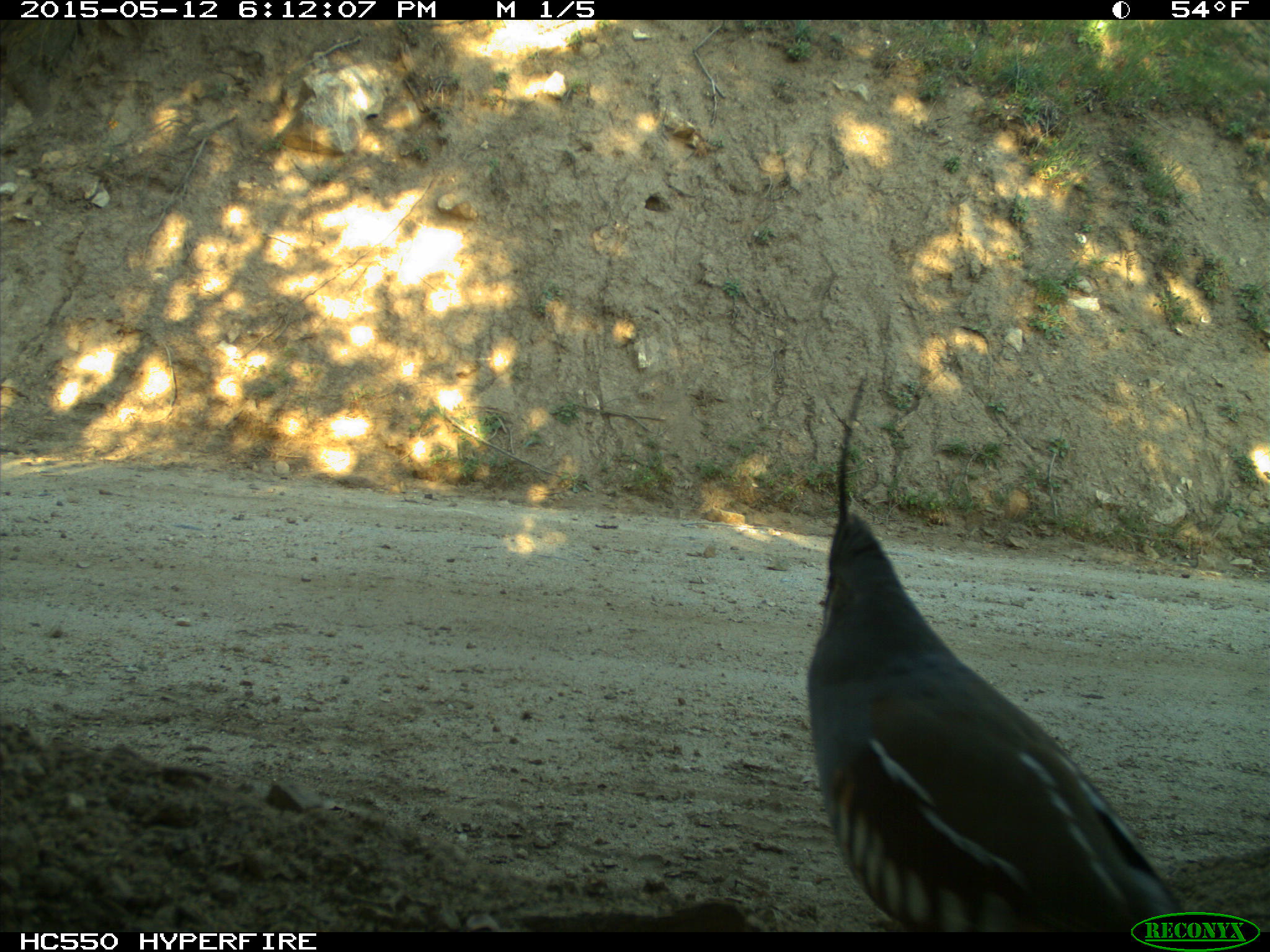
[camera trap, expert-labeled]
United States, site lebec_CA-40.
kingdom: Animalia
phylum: Chordata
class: Aves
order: Galliformes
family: Odontophoridae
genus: Callipepla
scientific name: Callipepla californica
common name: california quail